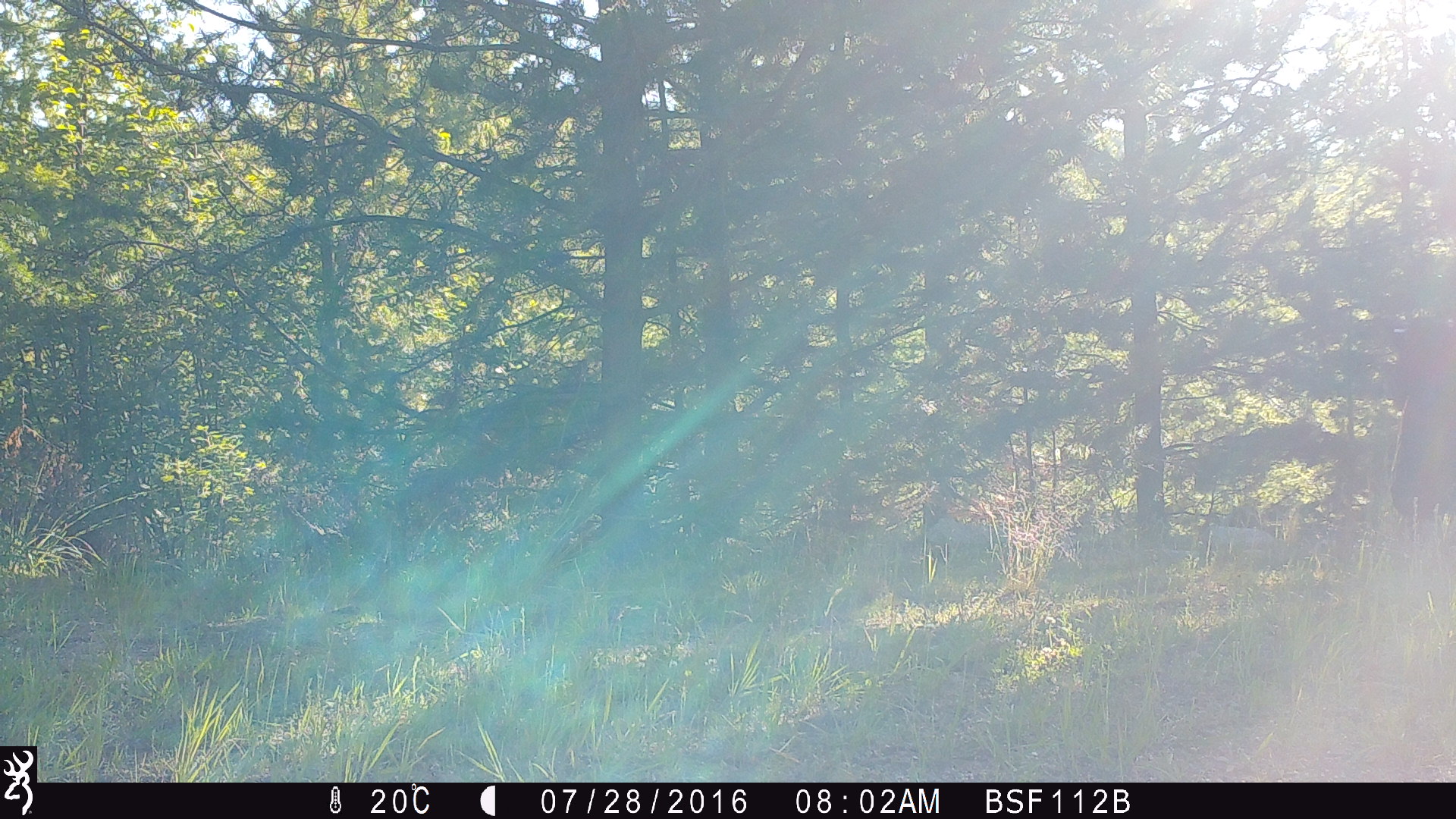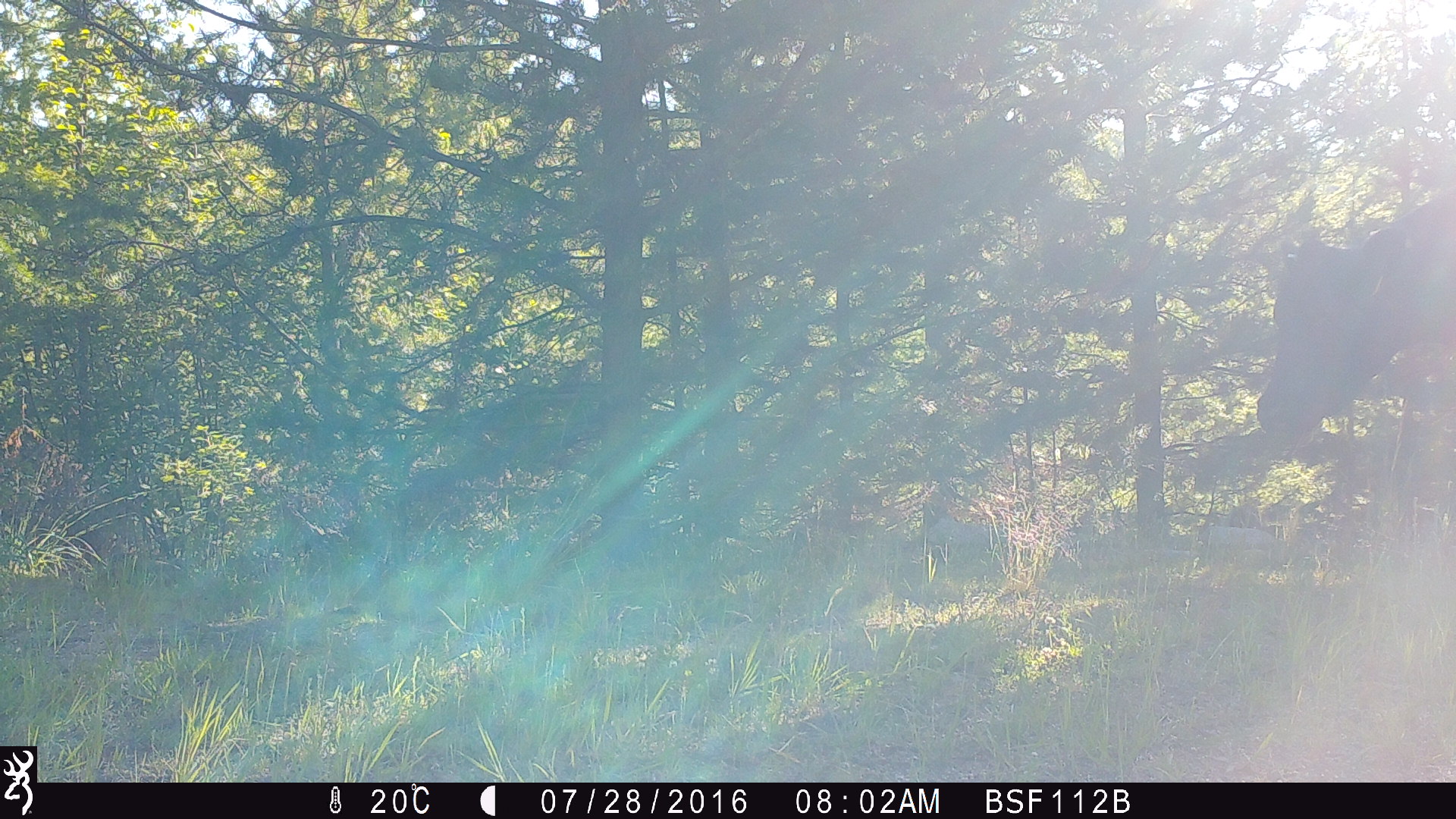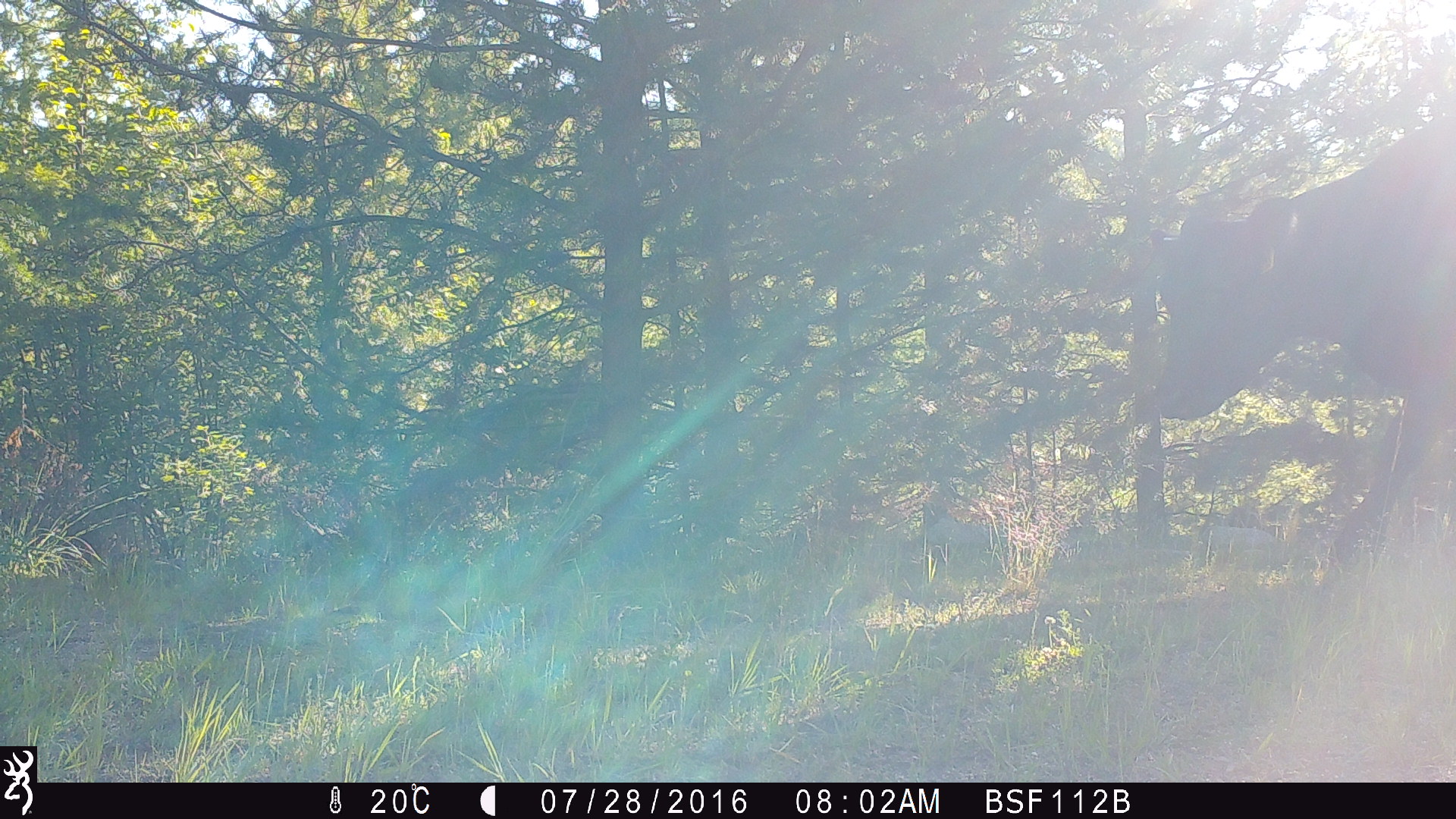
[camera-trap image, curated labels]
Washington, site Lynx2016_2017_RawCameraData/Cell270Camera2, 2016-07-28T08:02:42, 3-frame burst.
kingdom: Animalia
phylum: Chordata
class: Mammalia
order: Artiodactyla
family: Bovidae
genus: Bos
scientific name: Bos taurus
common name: domestic cattle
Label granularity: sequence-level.